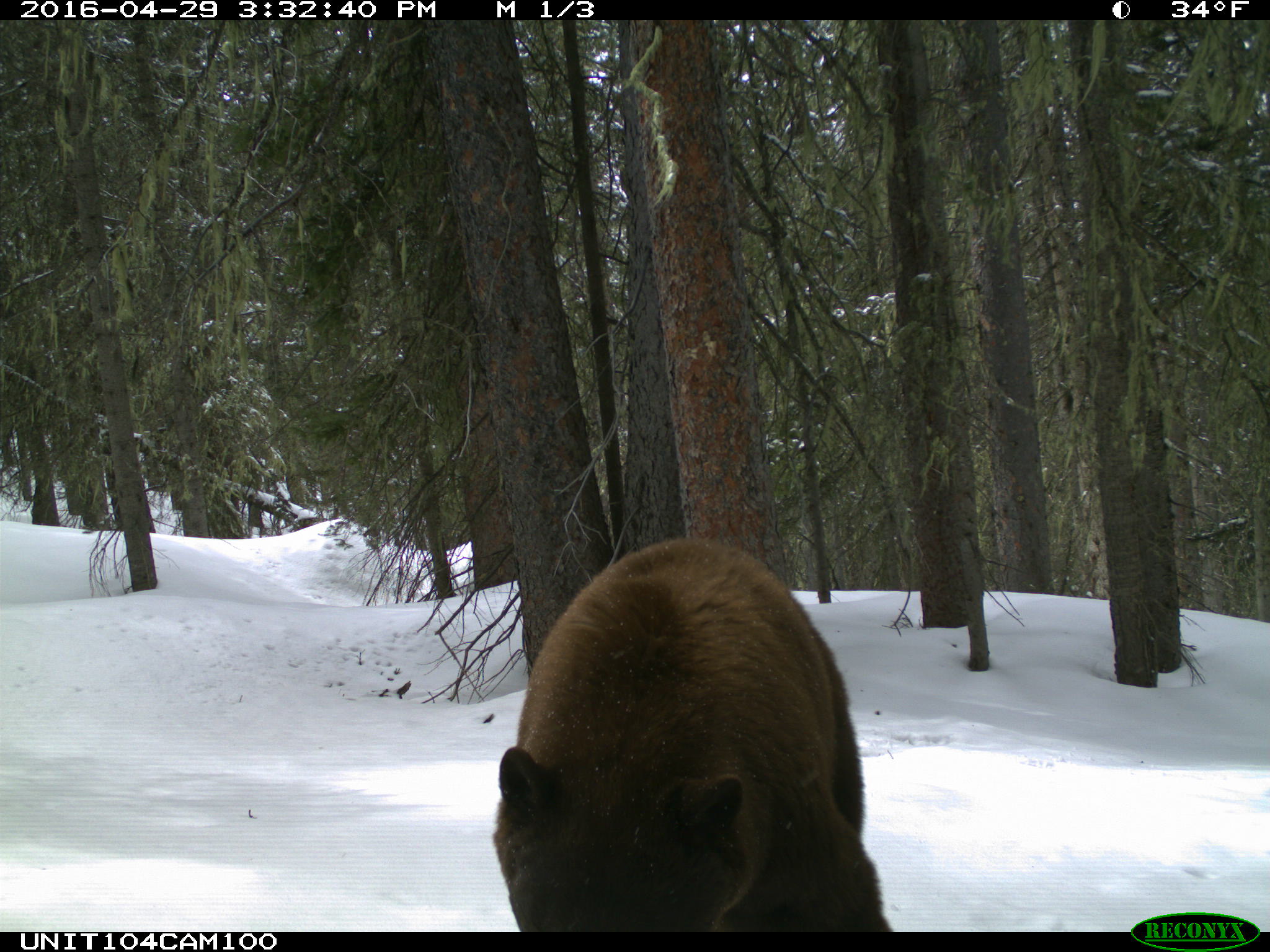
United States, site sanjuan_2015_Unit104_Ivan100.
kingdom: Animalia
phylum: Chordata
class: Mammalia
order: Carnivora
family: Ursidae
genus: Ursus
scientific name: Ursus americanus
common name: american black bear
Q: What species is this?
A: Ursus americanus (american black bear).